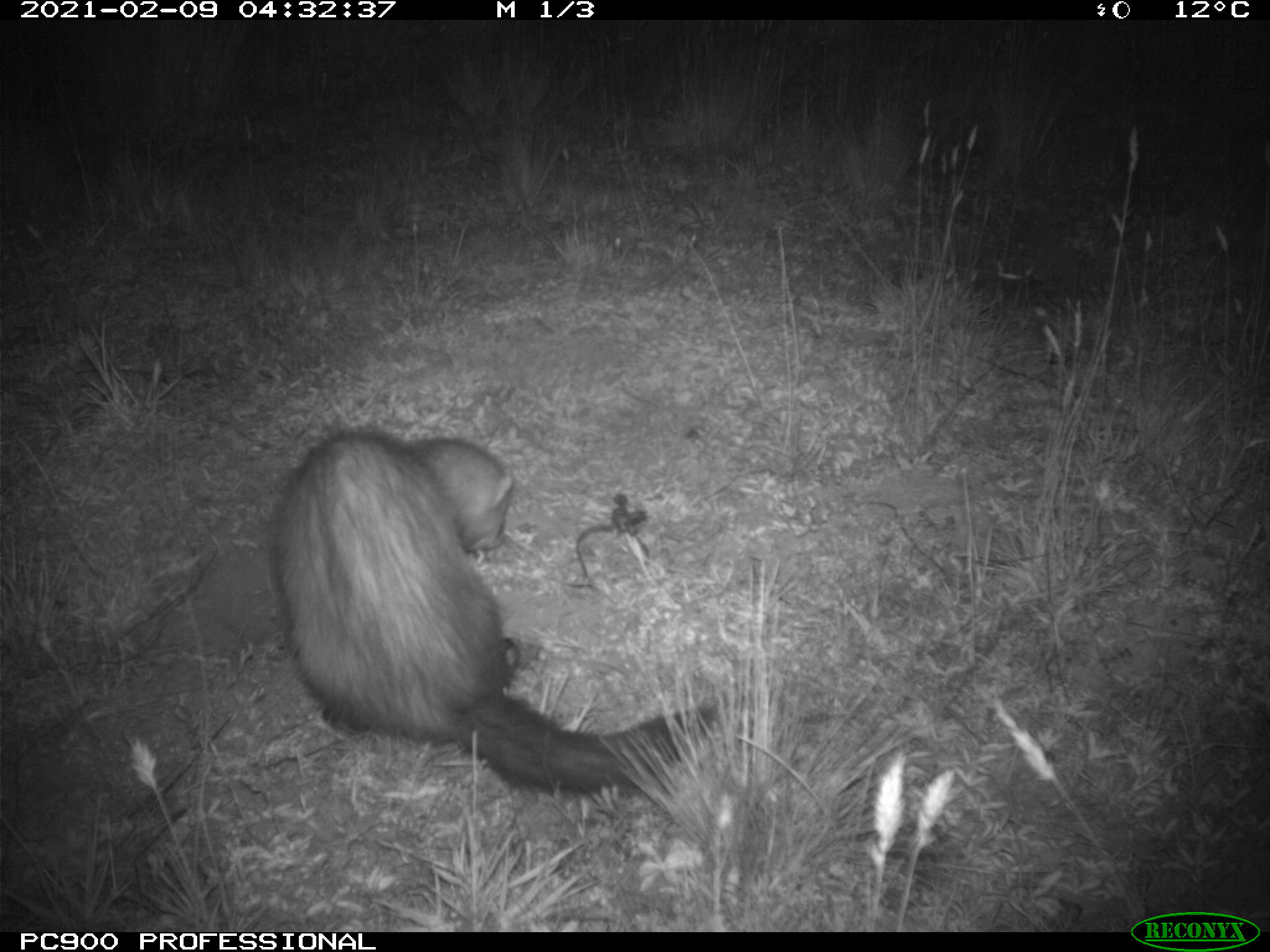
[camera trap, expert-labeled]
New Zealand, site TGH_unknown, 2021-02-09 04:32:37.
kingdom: Animalia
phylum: Chordata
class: Mammalia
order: Carnivora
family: Mustelidae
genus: Mustela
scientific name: Mustela furo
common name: ferret